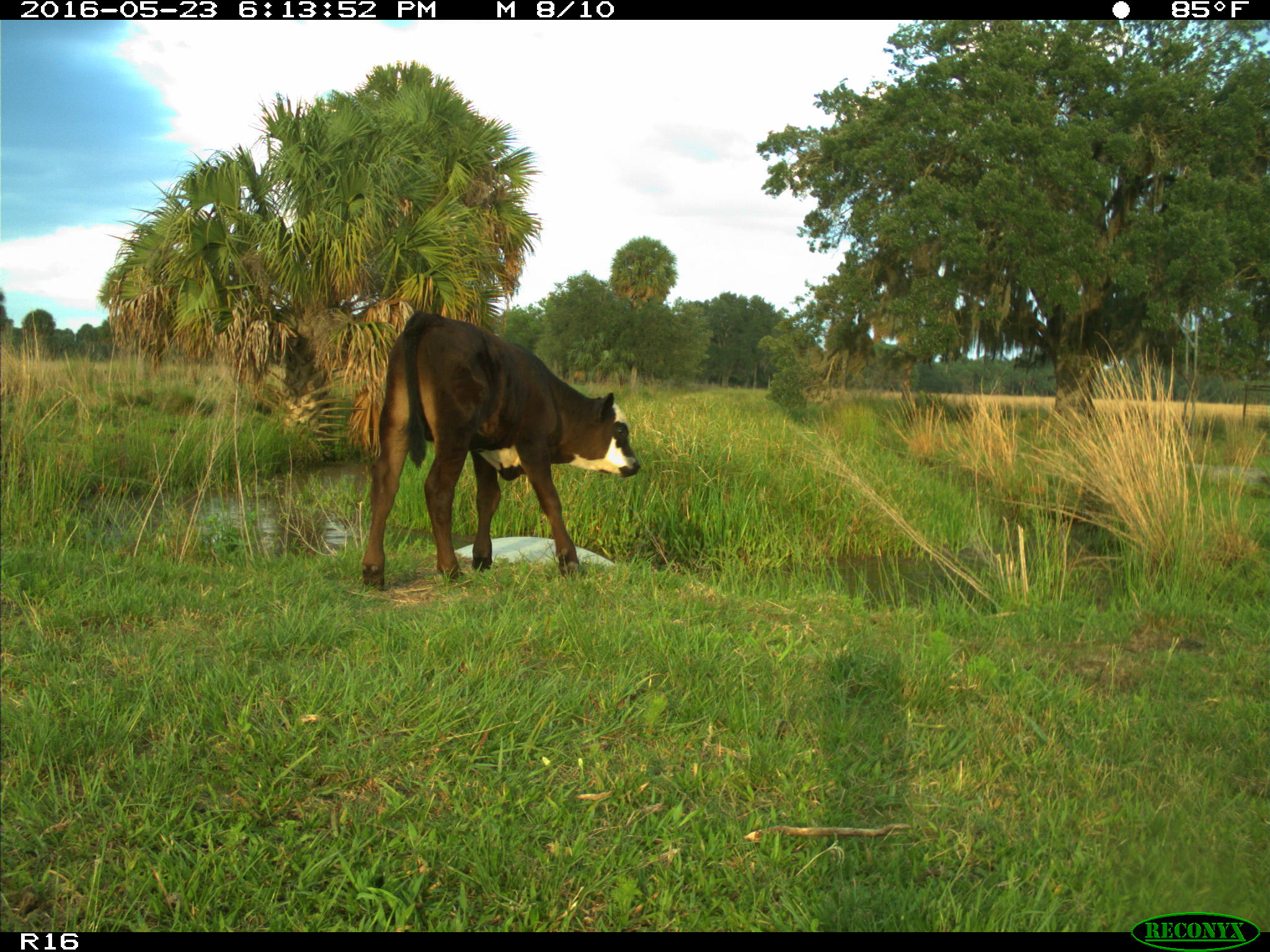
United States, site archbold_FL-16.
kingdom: Animalia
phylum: Chordata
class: Mammalia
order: Artiodactyla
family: Bovidae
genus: Bos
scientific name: Bos taurus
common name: domestic cow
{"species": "Bos taurus (domestic cow)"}